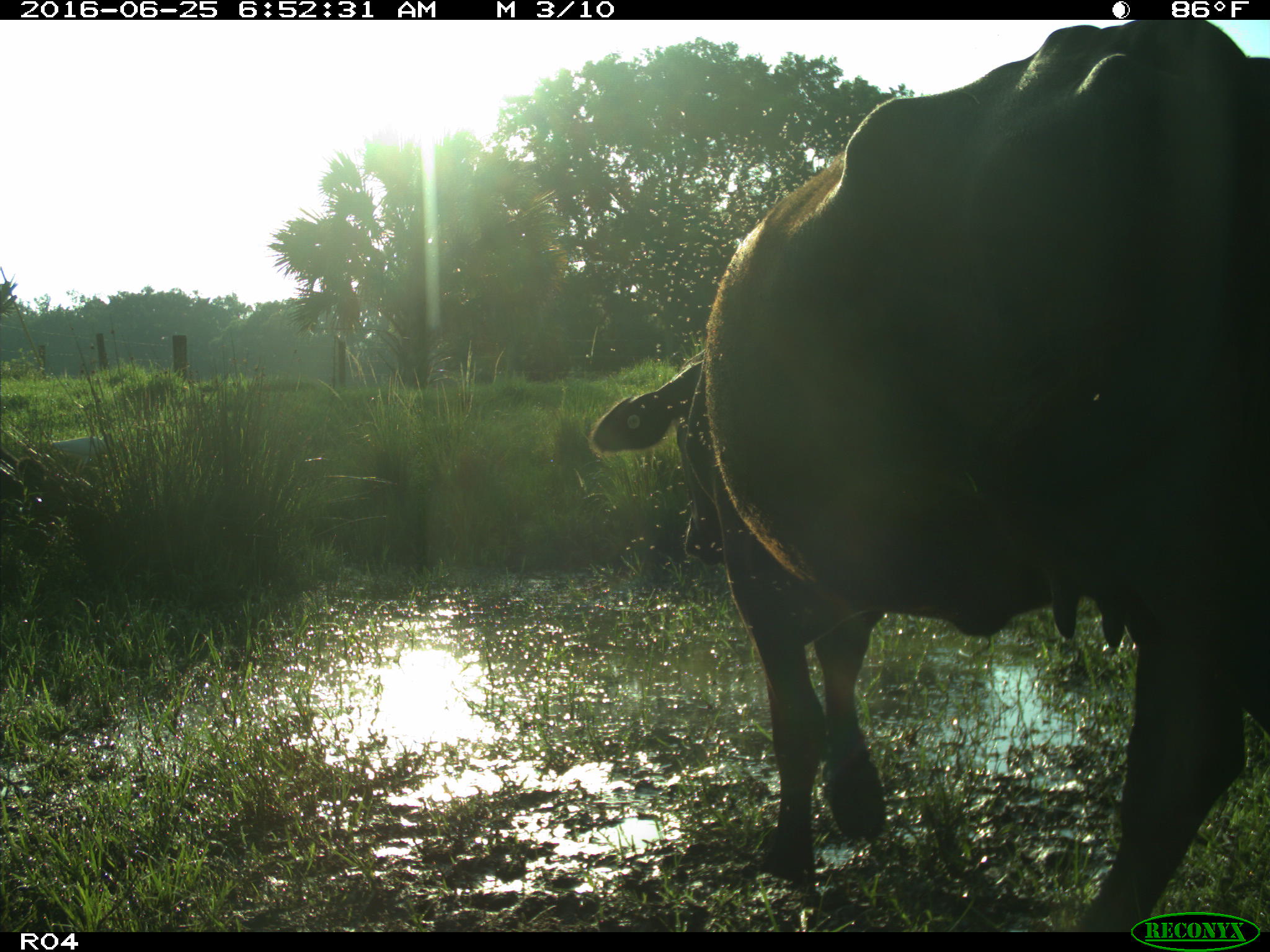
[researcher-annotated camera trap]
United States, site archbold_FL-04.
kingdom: Animalia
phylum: Chordata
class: Mammalia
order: Artiodactyla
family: Bovidae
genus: Bos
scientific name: Bos taurus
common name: domestic cow